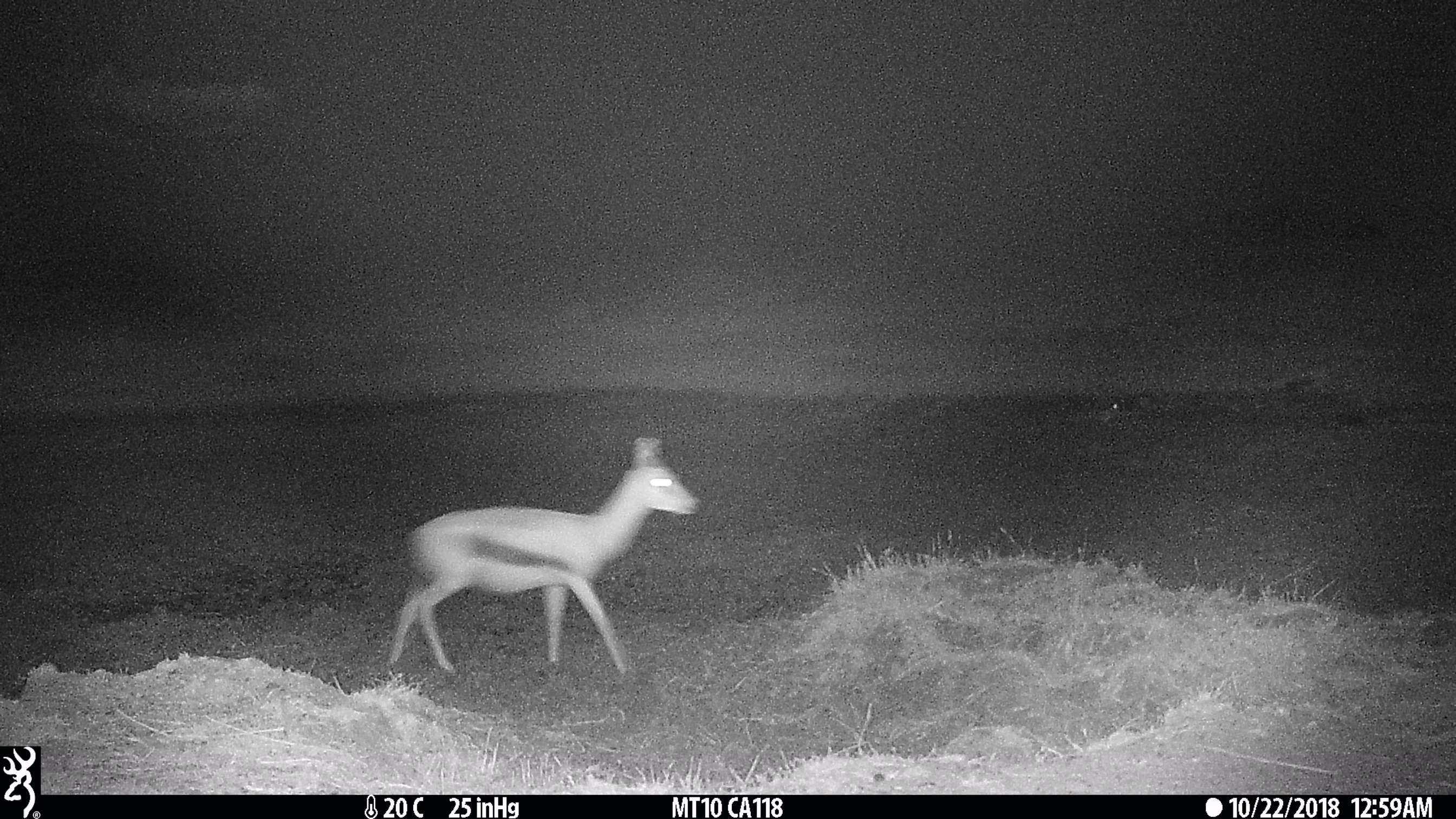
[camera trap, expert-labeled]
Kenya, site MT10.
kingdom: Animalia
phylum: Chordata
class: Mammalia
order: Artiodactyla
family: Bovidae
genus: Eudorcas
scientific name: Eudorcas thomsonii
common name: thomon's gazelle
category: gazelle thomsons